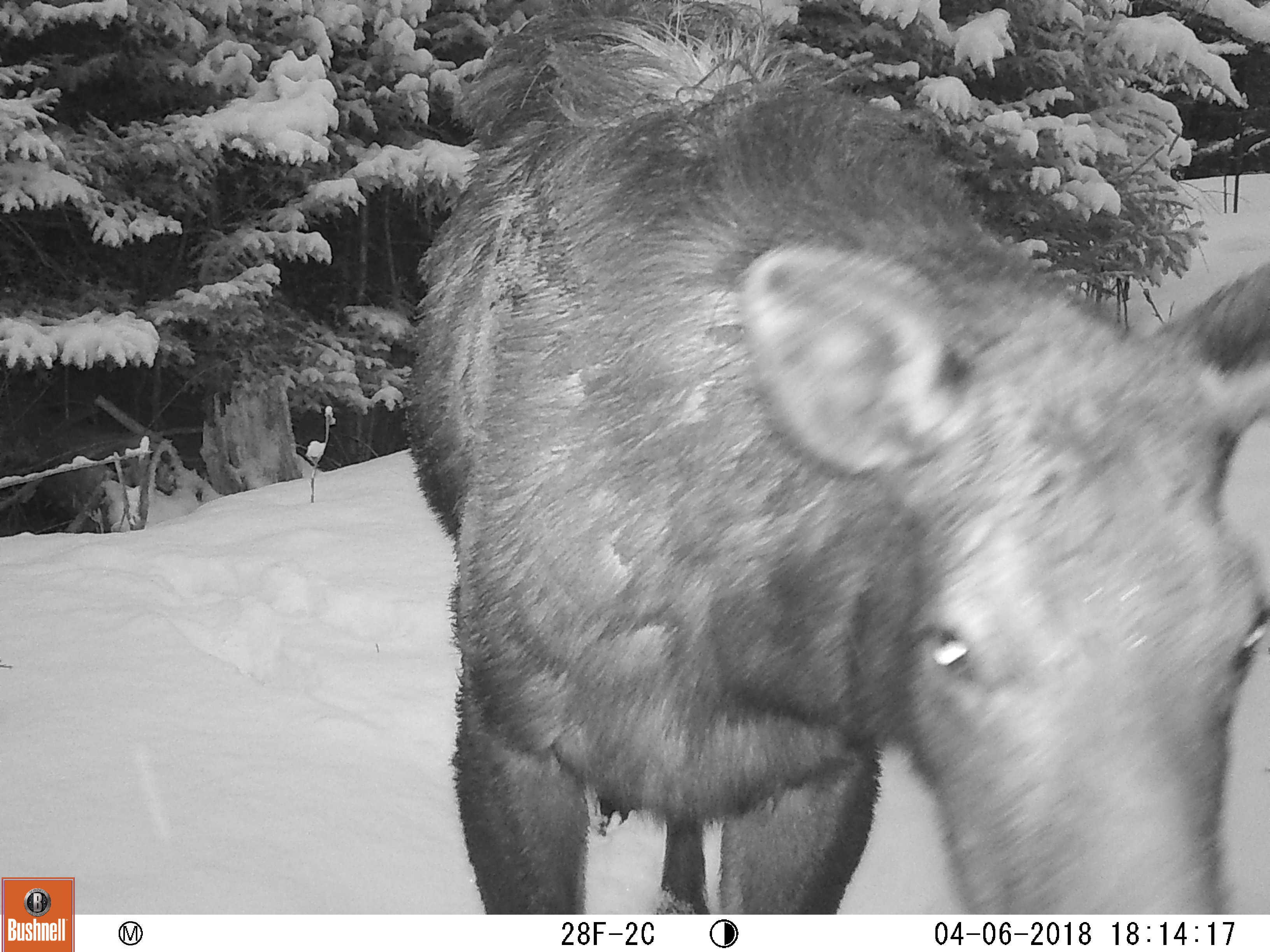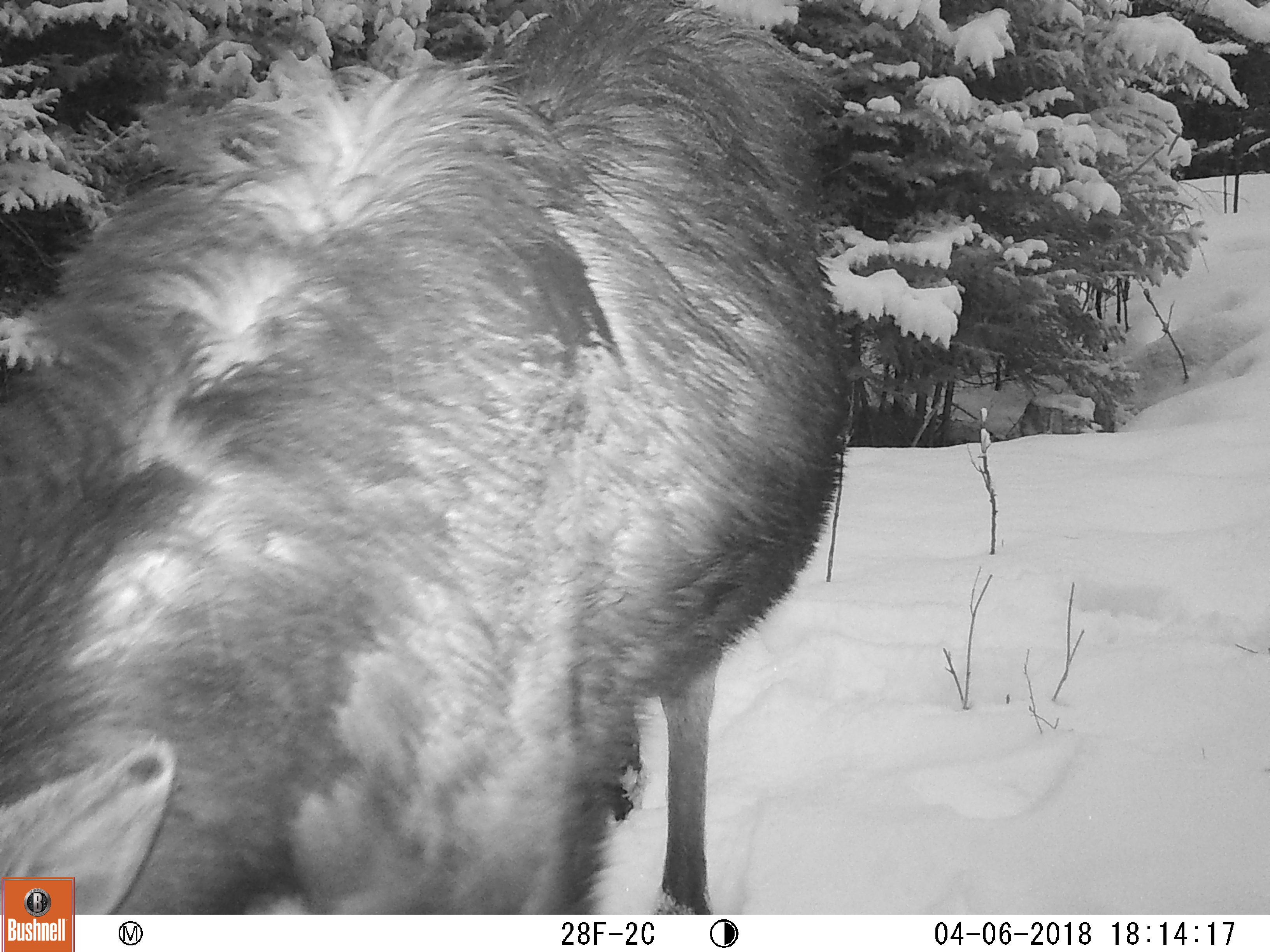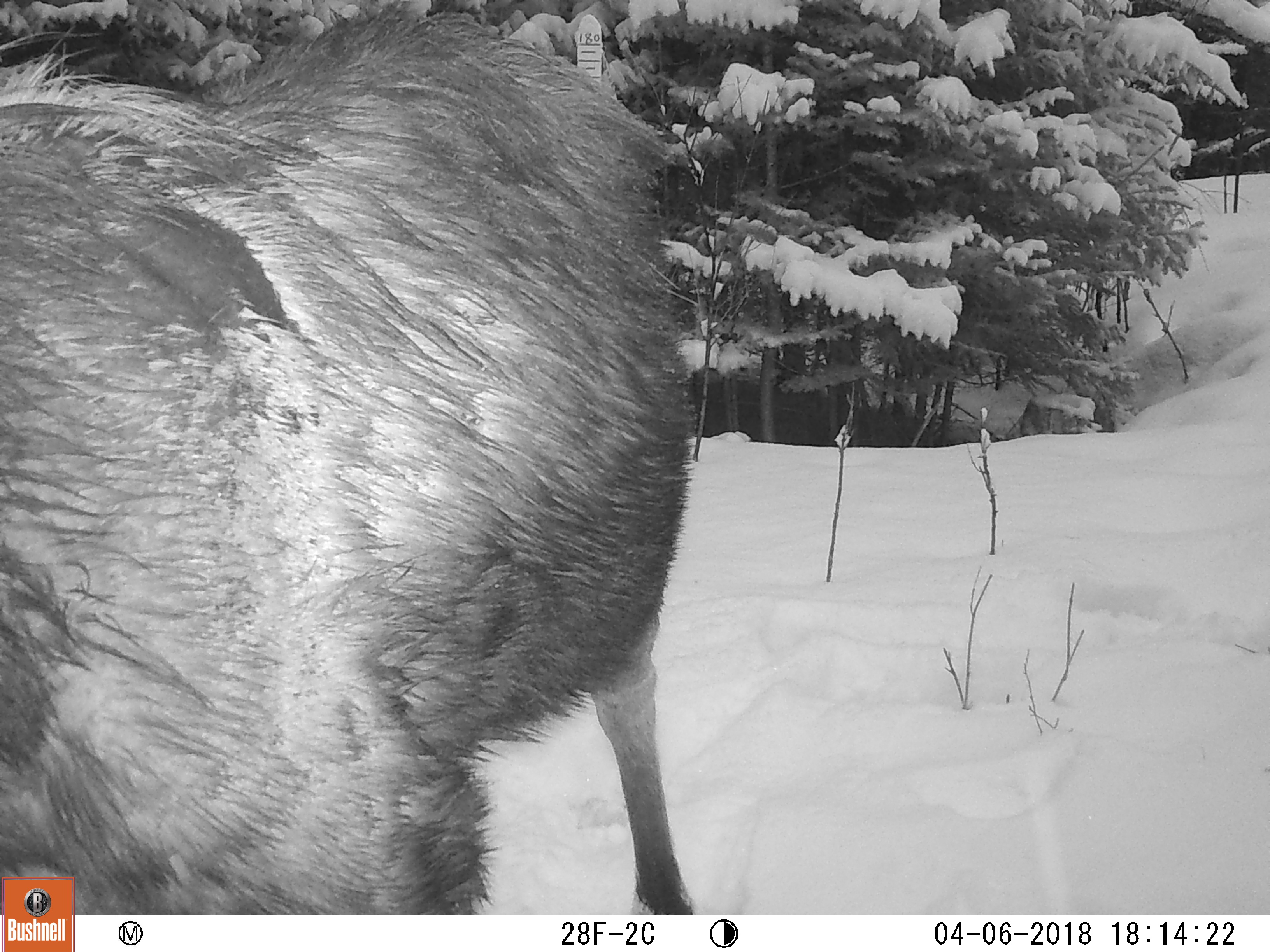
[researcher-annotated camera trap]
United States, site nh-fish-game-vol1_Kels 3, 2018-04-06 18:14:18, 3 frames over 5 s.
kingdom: Animalia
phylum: Chordata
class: Mammalia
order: Artiodactyla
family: Cervidae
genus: Alces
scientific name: Alces alces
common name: moose